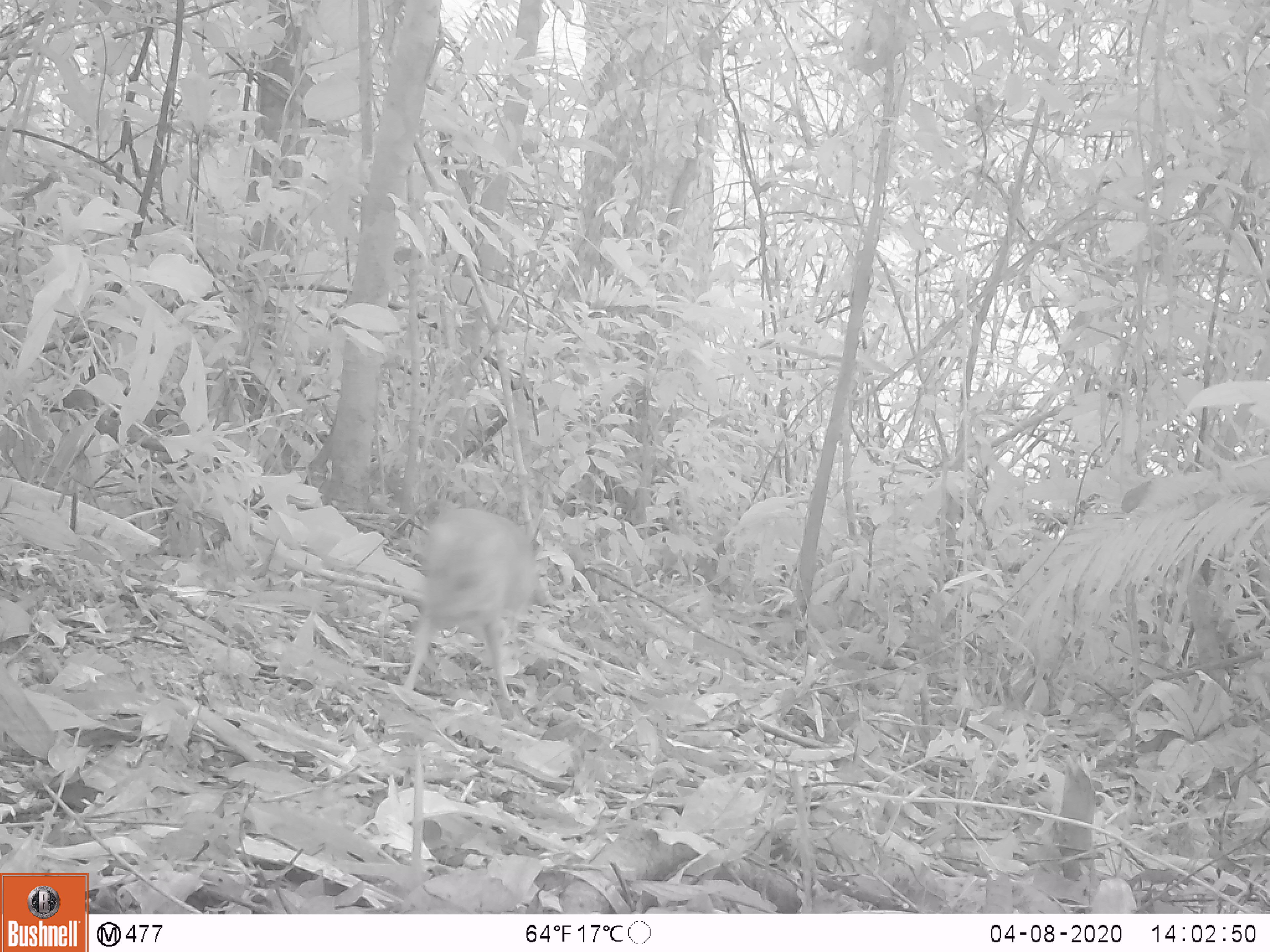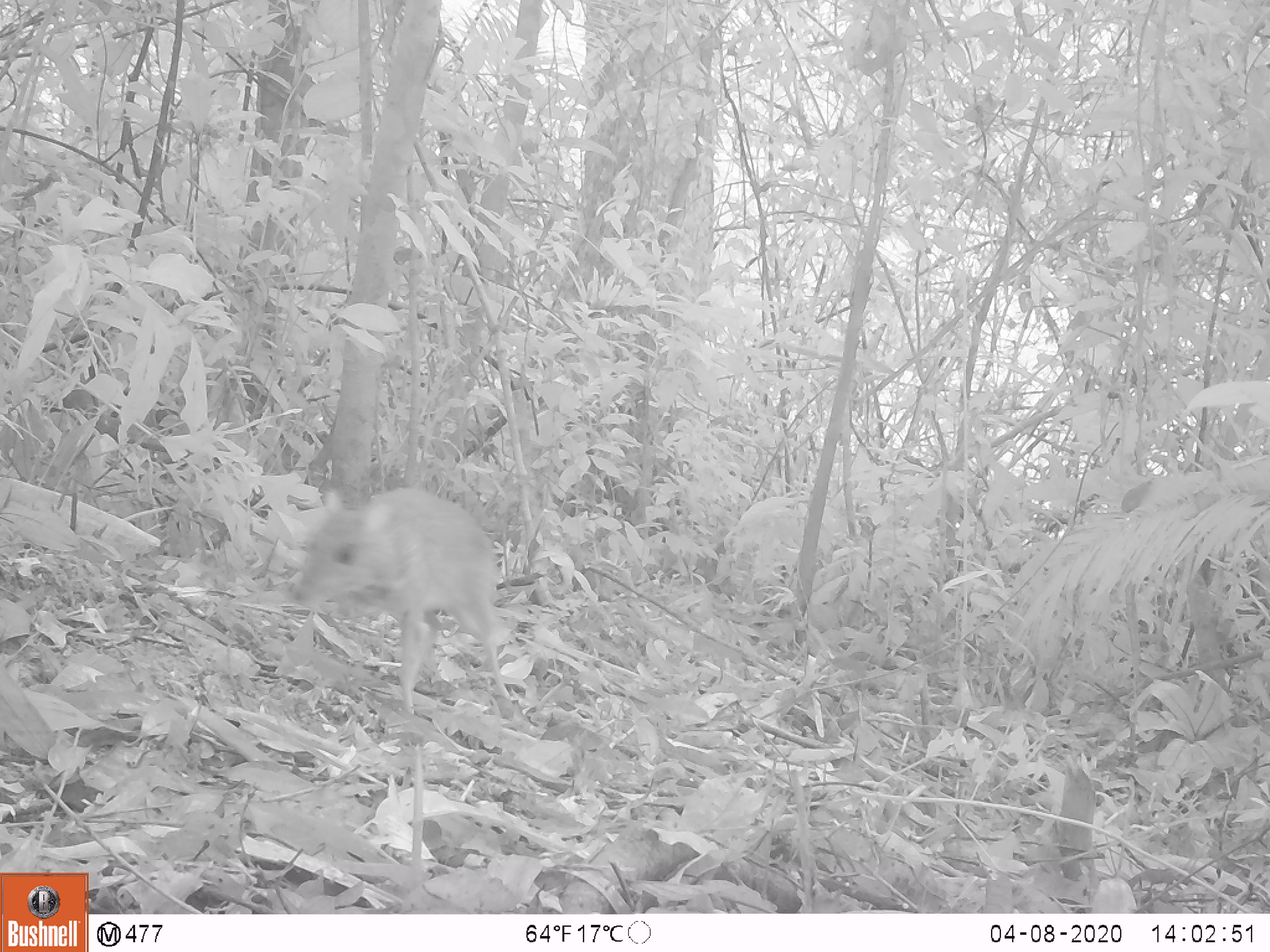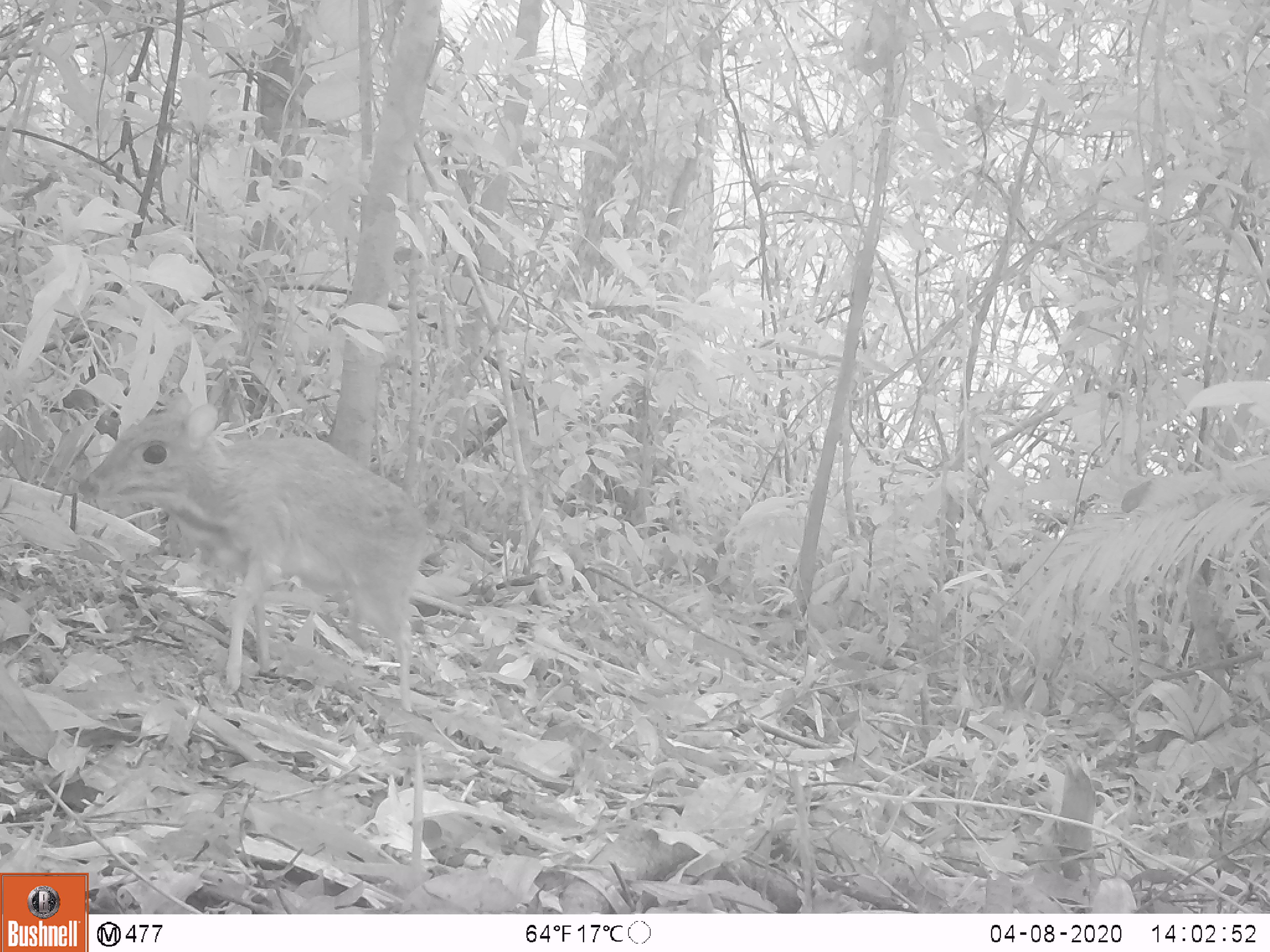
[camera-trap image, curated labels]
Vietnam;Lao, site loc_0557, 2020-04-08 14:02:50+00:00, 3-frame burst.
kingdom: Animalia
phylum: Chordata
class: Mammalia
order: Artiodactyla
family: Tragulidae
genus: Moschiola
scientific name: Moschiola meminna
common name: chevrotain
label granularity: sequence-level